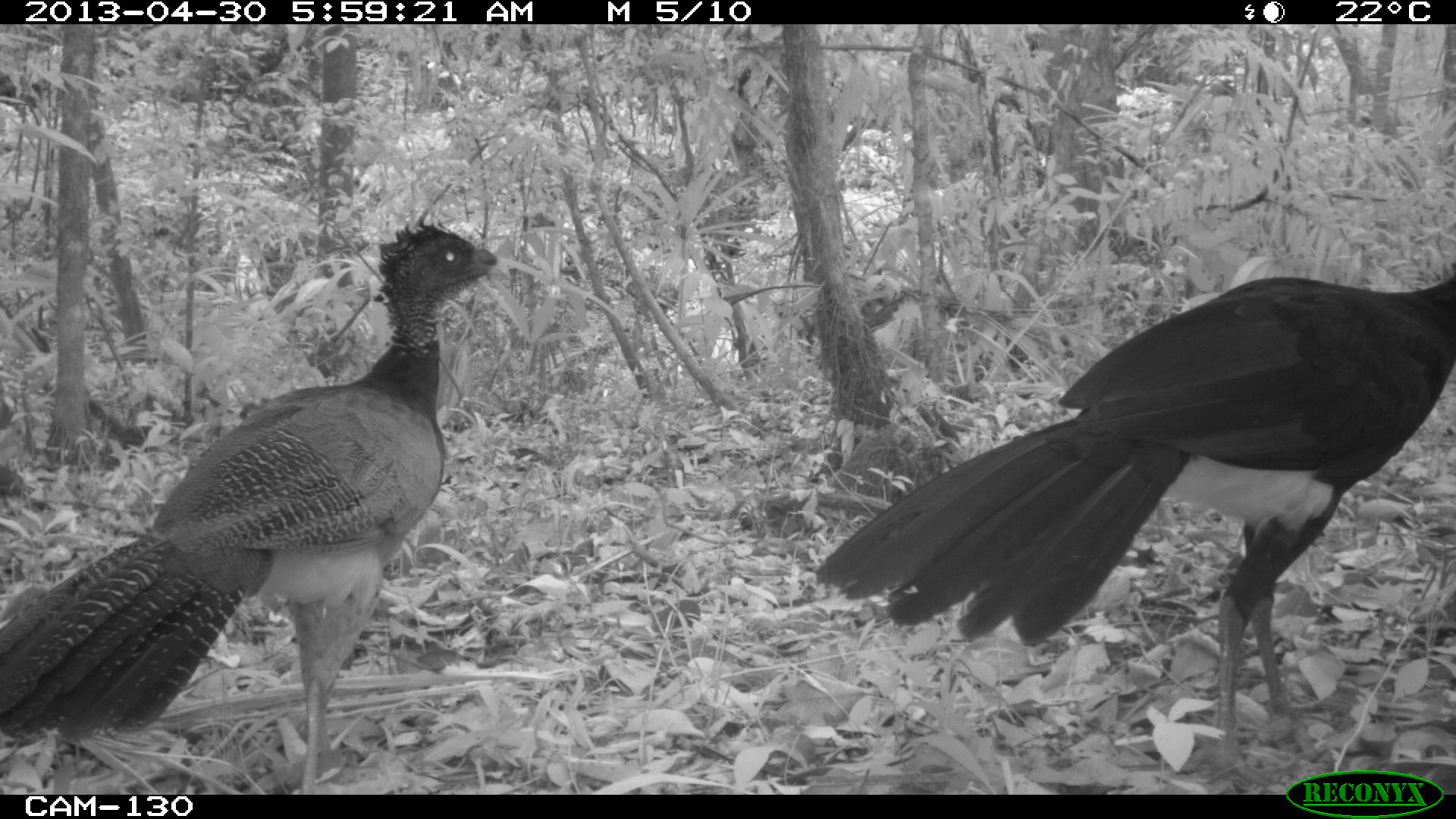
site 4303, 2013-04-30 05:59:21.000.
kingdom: Animalia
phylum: Chordata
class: Aves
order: Galliformes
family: Cracidae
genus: Crax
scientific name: Crax rubra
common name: great curassow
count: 2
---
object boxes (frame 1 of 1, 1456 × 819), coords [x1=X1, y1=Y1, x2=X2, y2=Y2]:
crax rubra: [x1=816, y1=262, x2=1454, y2=785]; [x1=0, y1=219, x2=511, y2=794]